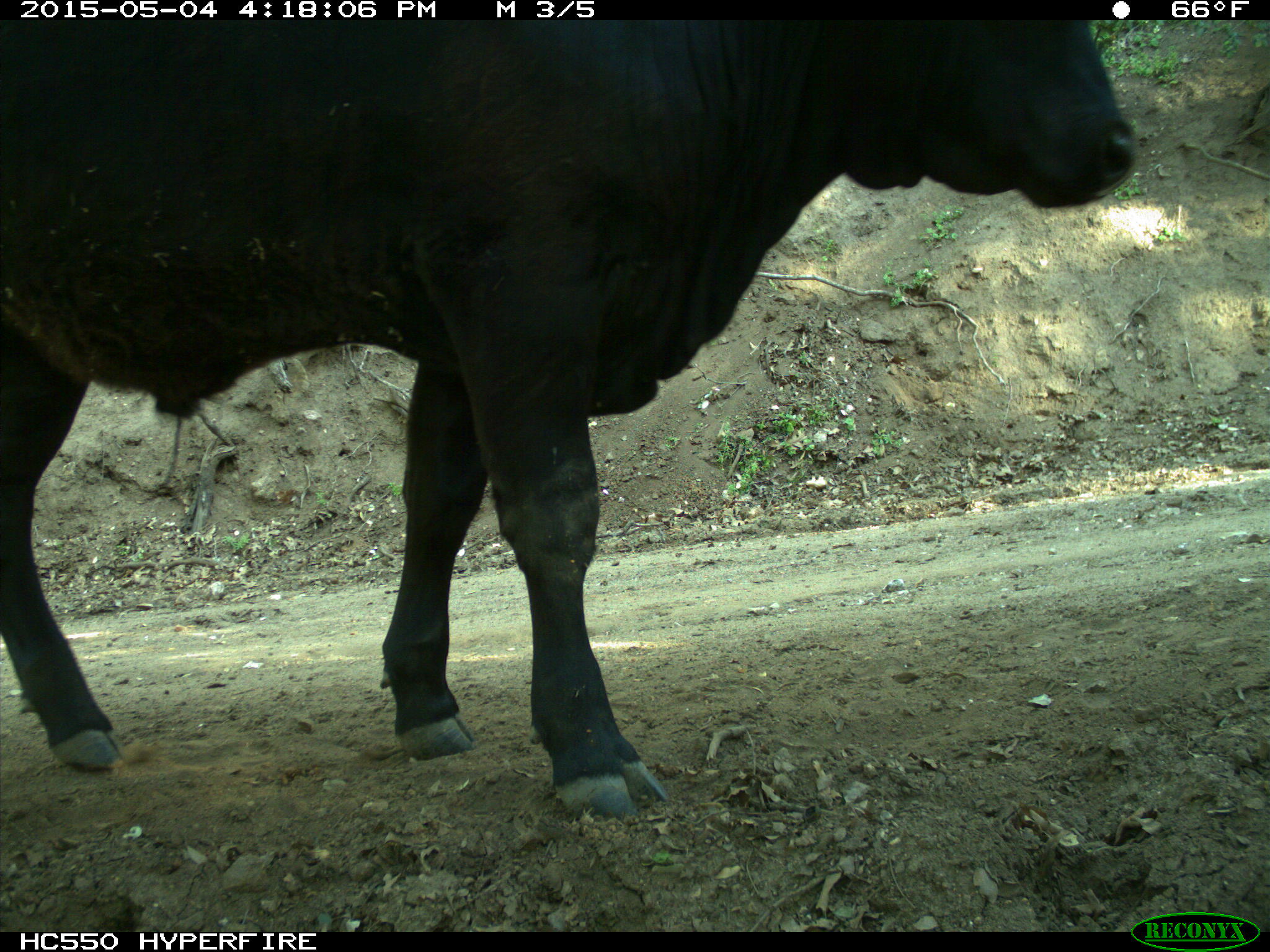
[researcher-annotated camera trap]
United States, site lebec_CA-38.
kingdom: Animalia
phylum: Chordata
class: Mammalia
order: Artiodactyla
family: Bovidae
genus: Bos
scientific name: Bos taurus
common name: domestic cow